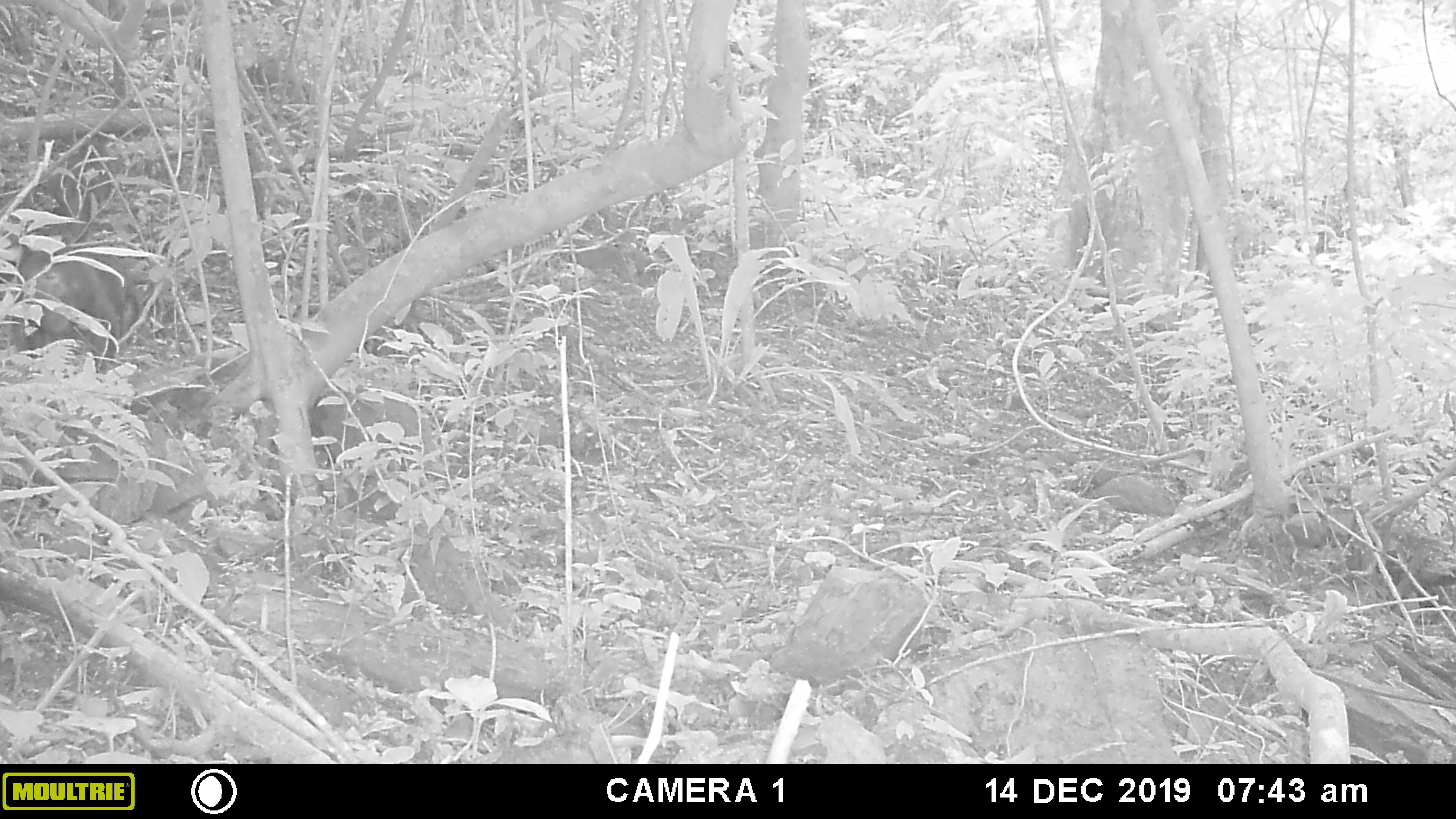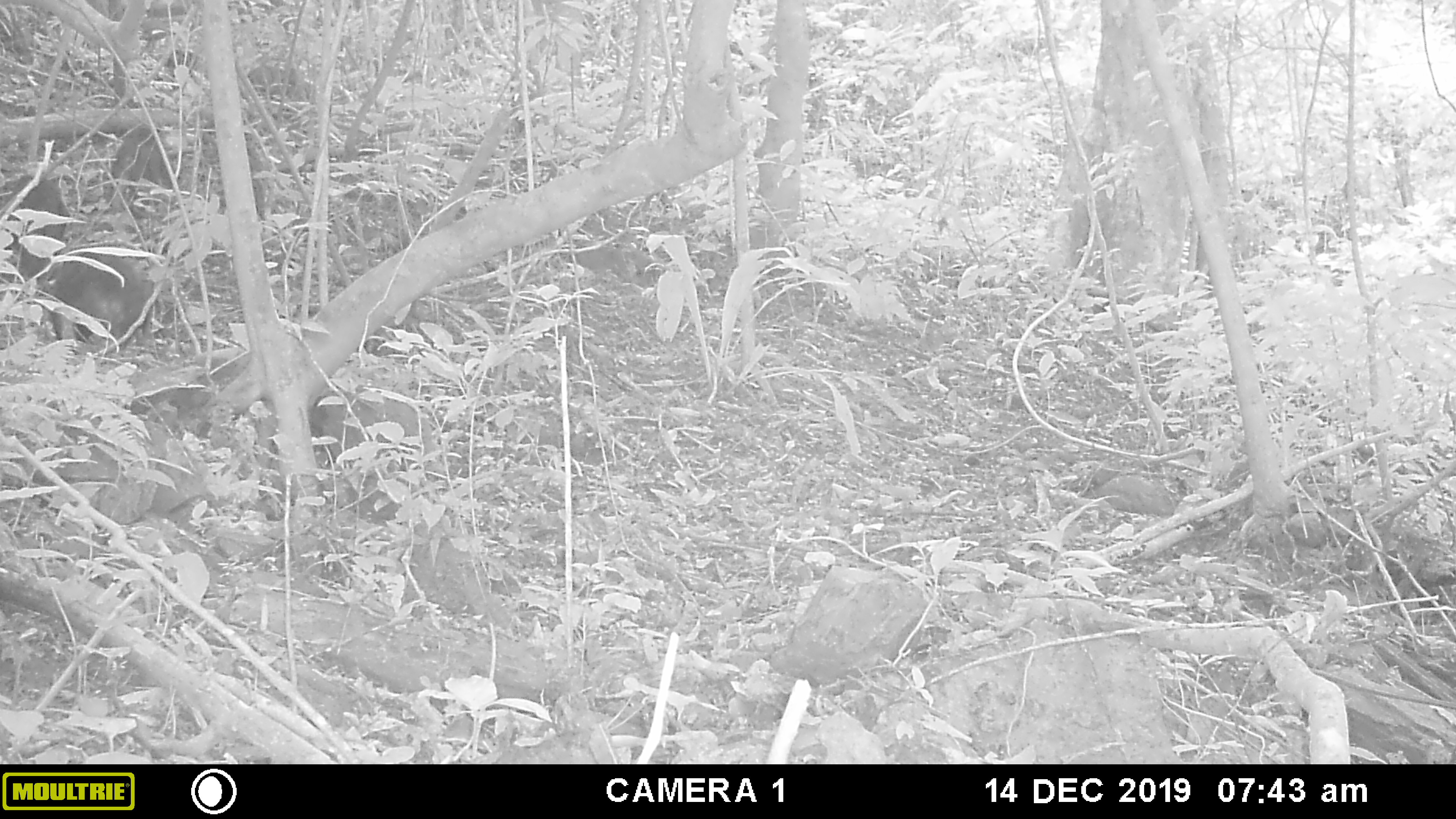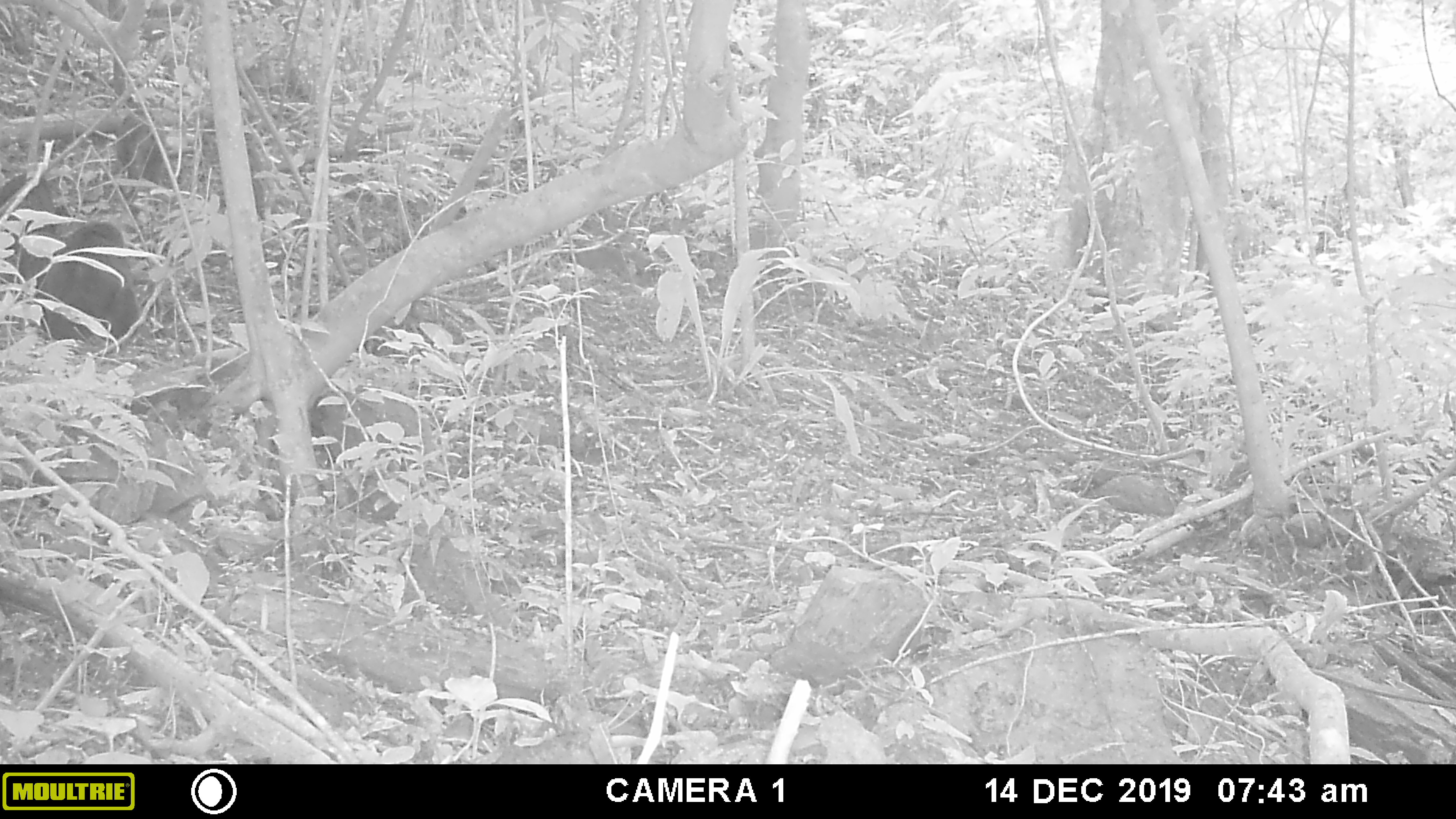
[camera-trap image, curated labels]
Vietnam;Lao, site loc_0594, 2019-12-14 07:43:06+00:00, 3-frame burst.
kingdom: Animalia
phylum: Chordata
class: Mammalia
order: Primates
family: Cercopithecidae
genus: Macaca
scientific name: Macaca arctoides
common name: stump-tailed macaque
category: stump tailed macaque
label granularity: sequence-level